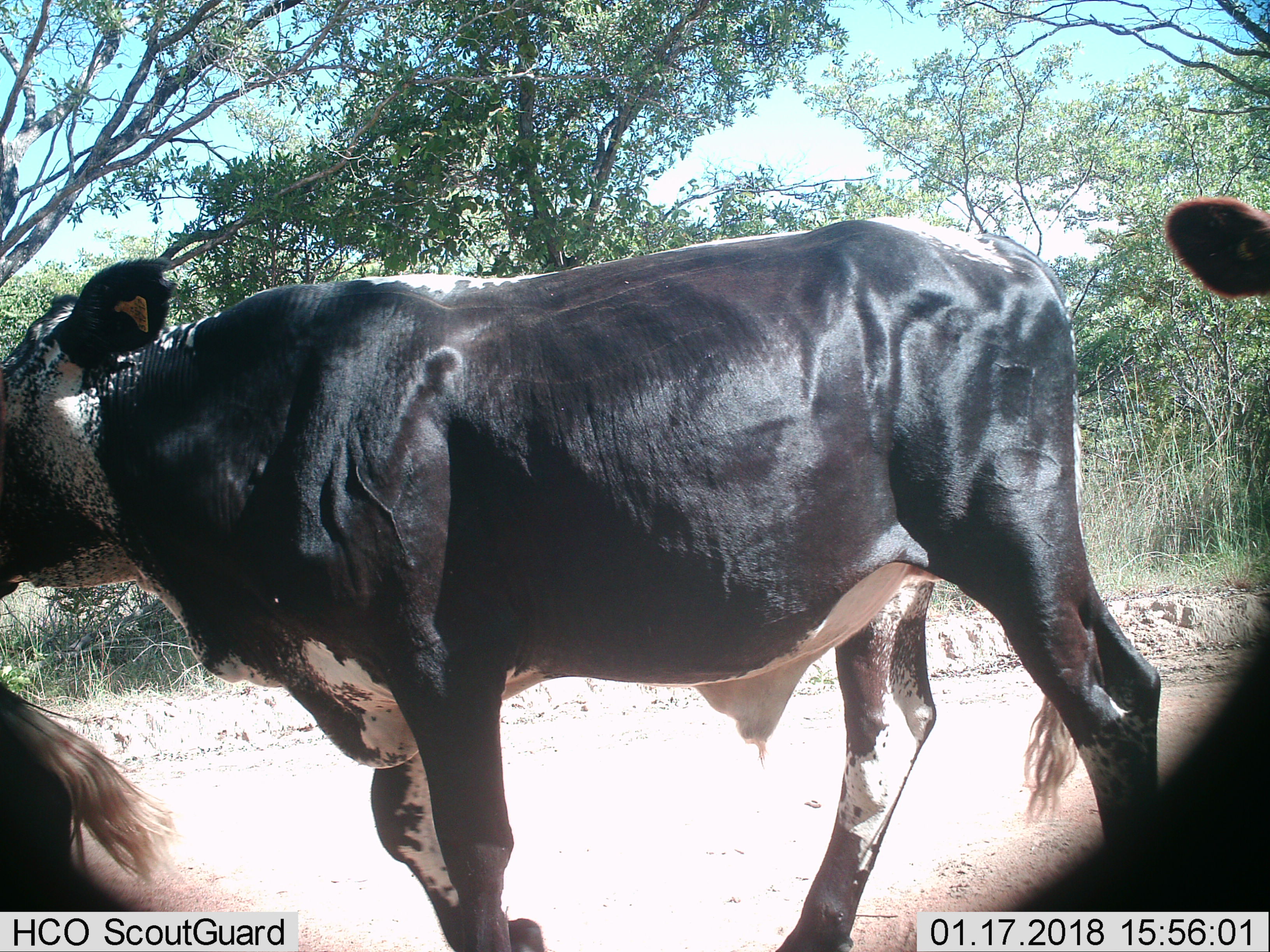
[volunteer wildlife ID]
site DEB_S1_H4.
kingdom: Animalia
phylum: Chordata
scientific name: Vertebrata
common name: domestic animal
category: domesticanimal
Domesticanimal (domestic animal) (Vertebrata), count 3. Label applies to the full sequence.